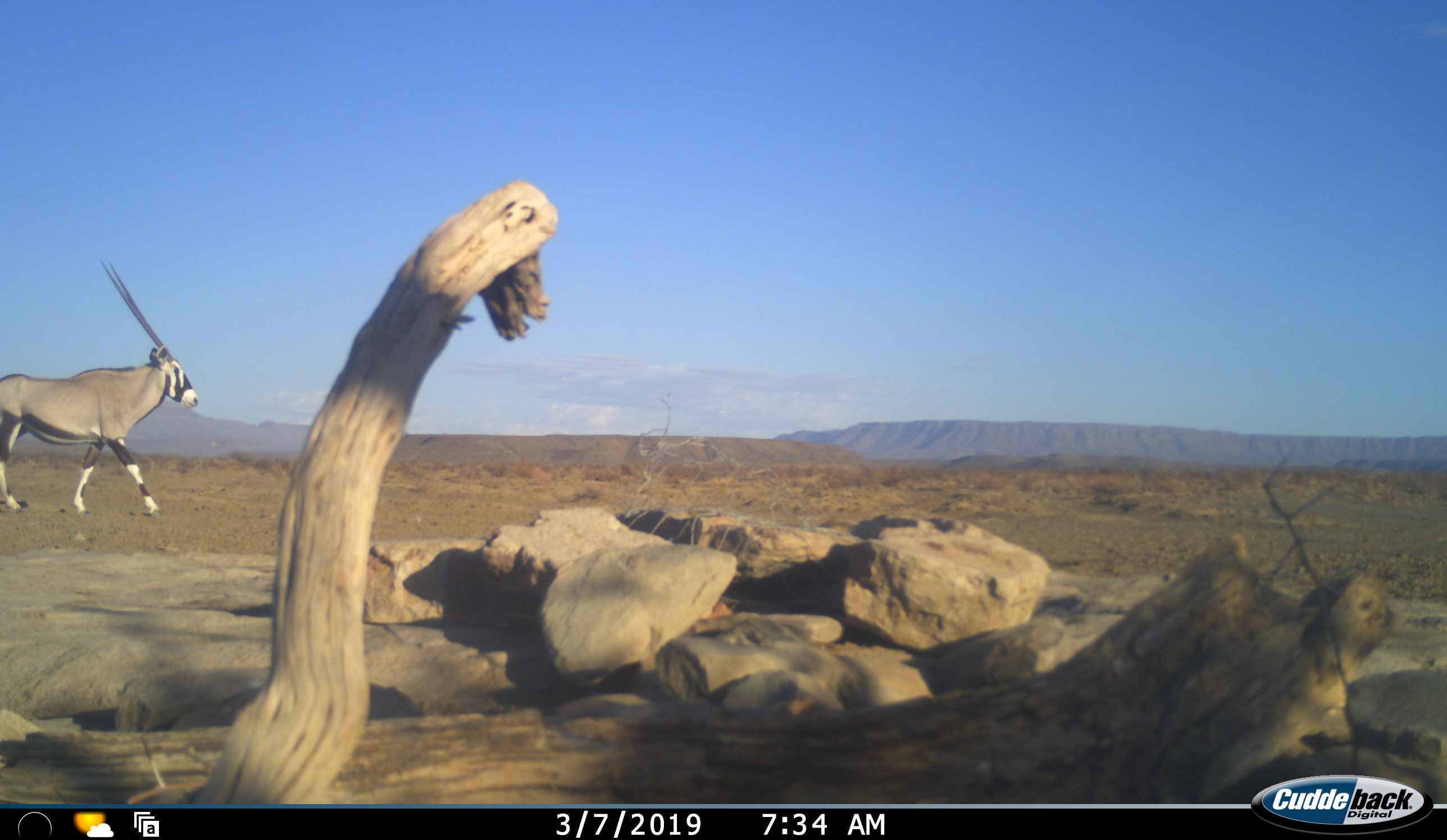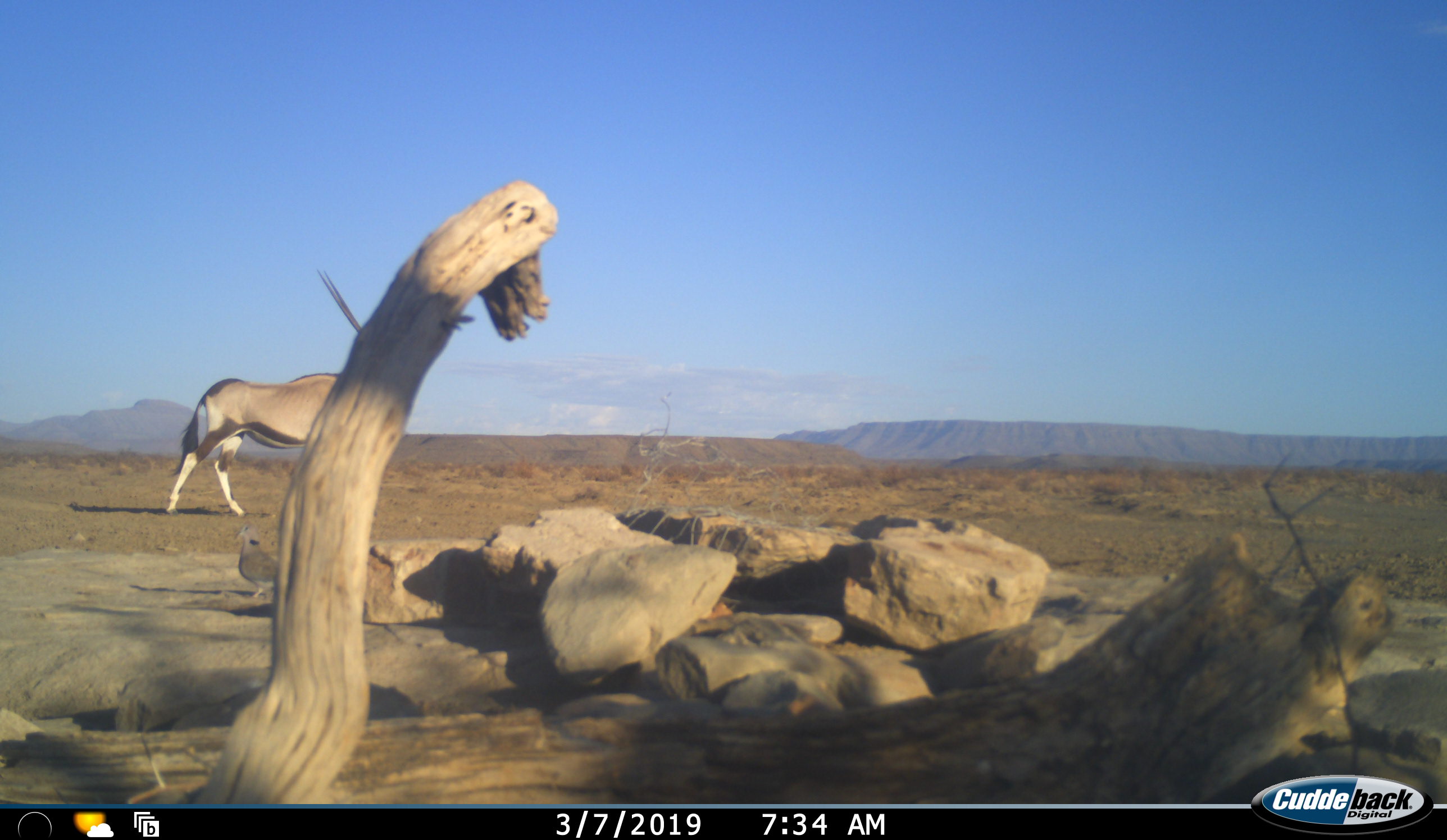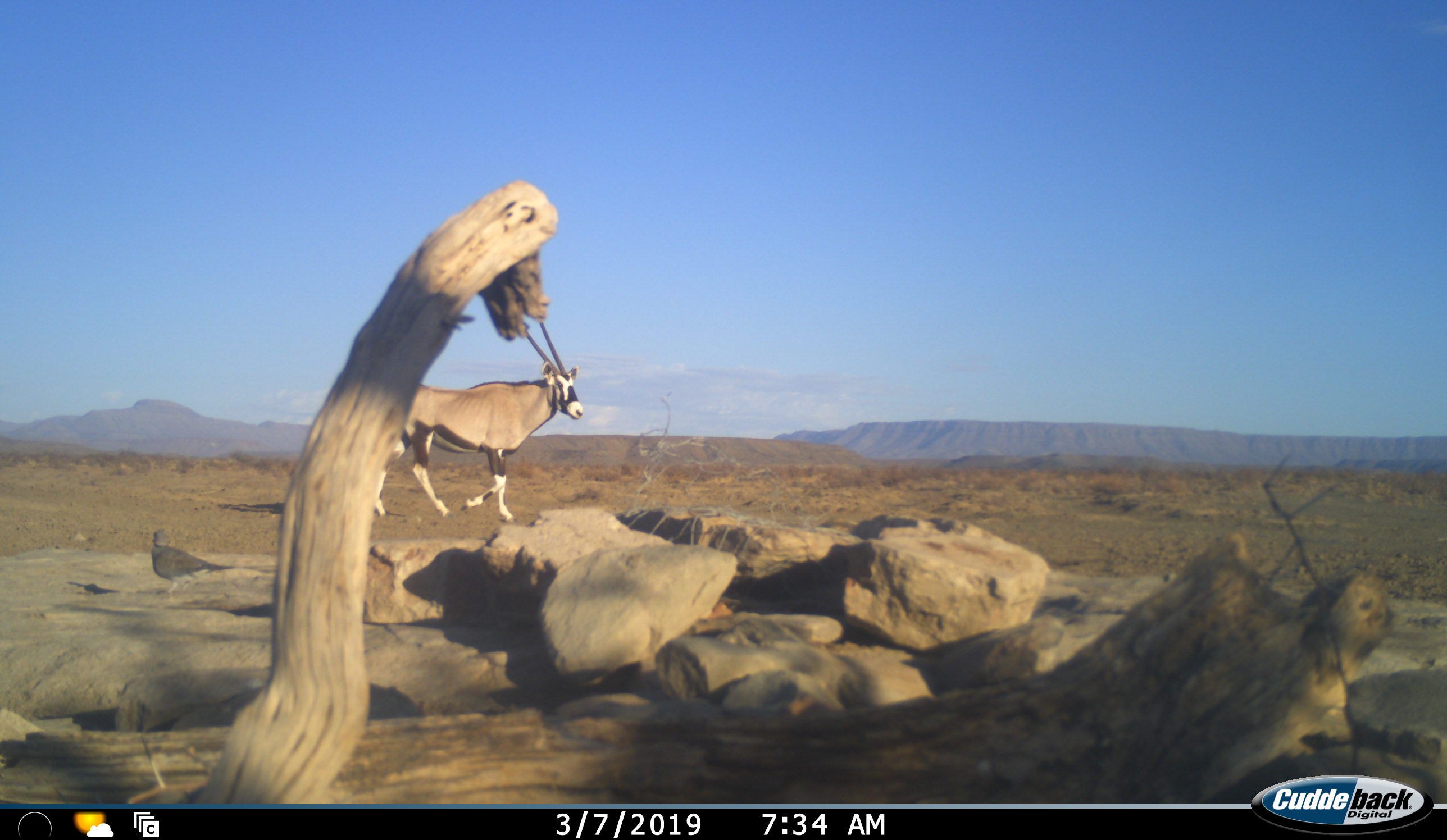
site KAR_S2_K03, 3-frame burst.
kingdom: Animalia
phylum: Chordata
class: Mammalia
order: Artiodactyla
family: Bovidae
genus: Oryx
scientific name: Oryx gazella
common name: gemsbok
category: oryx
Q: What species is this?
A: Oryx (gemsbok) (Oryx gazella).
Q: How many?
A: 1.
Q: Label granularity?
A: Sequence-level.